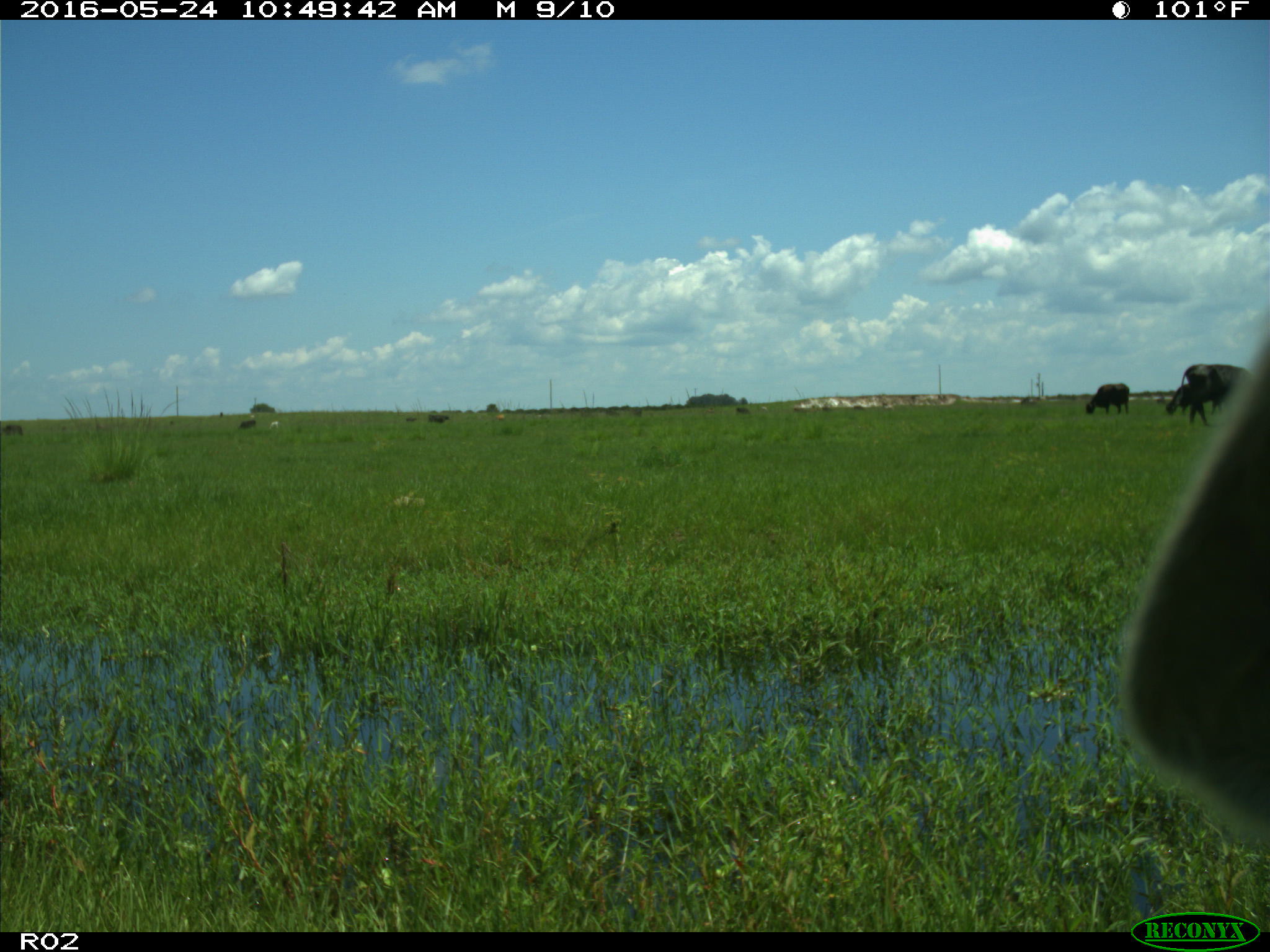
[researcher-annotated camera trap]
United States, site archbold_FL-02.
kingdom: Animalia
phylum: Chordata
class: Mammalia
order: Artiodactyla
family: Bovidae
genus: Bos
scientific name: Bos taurus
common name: domestic cow